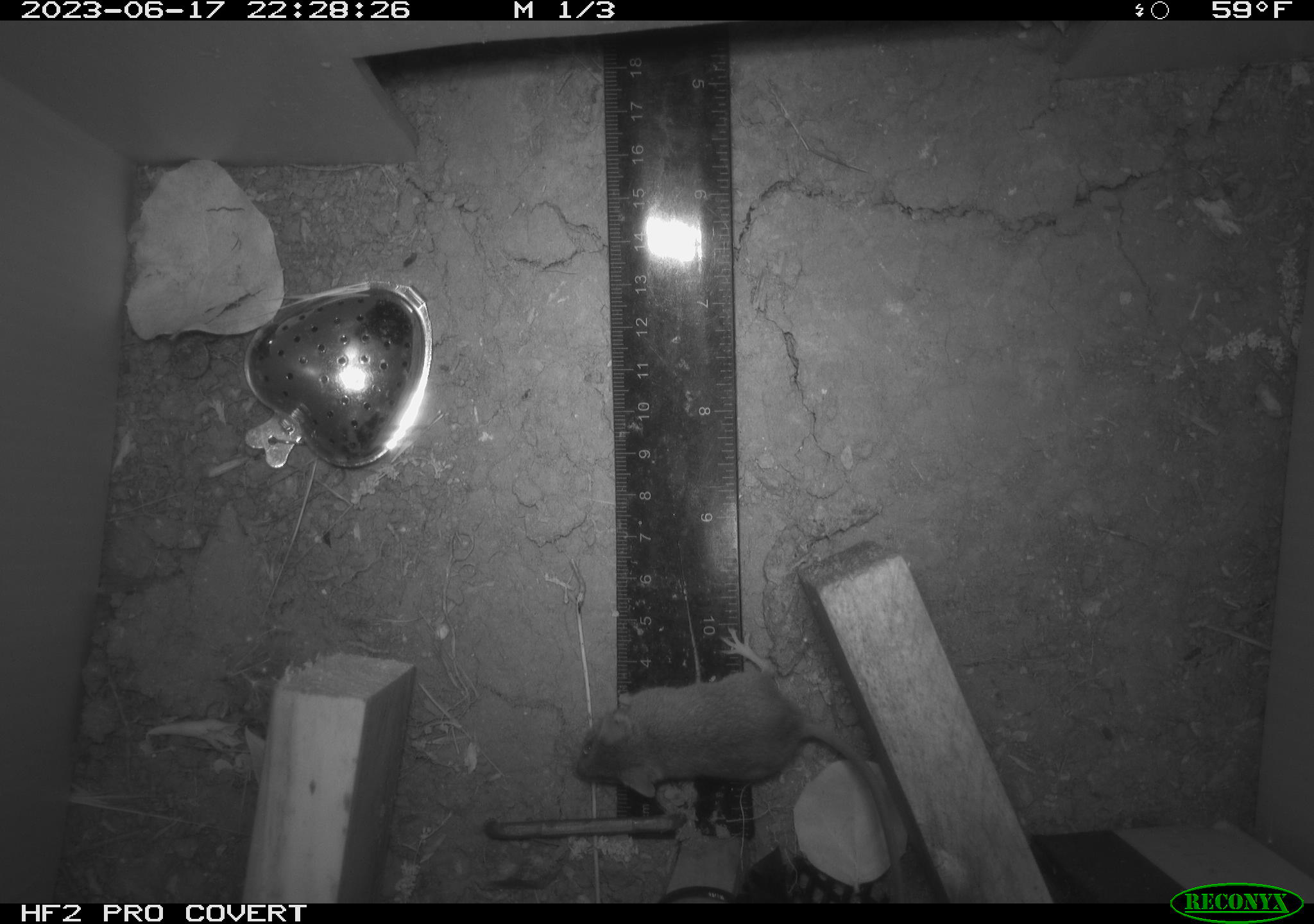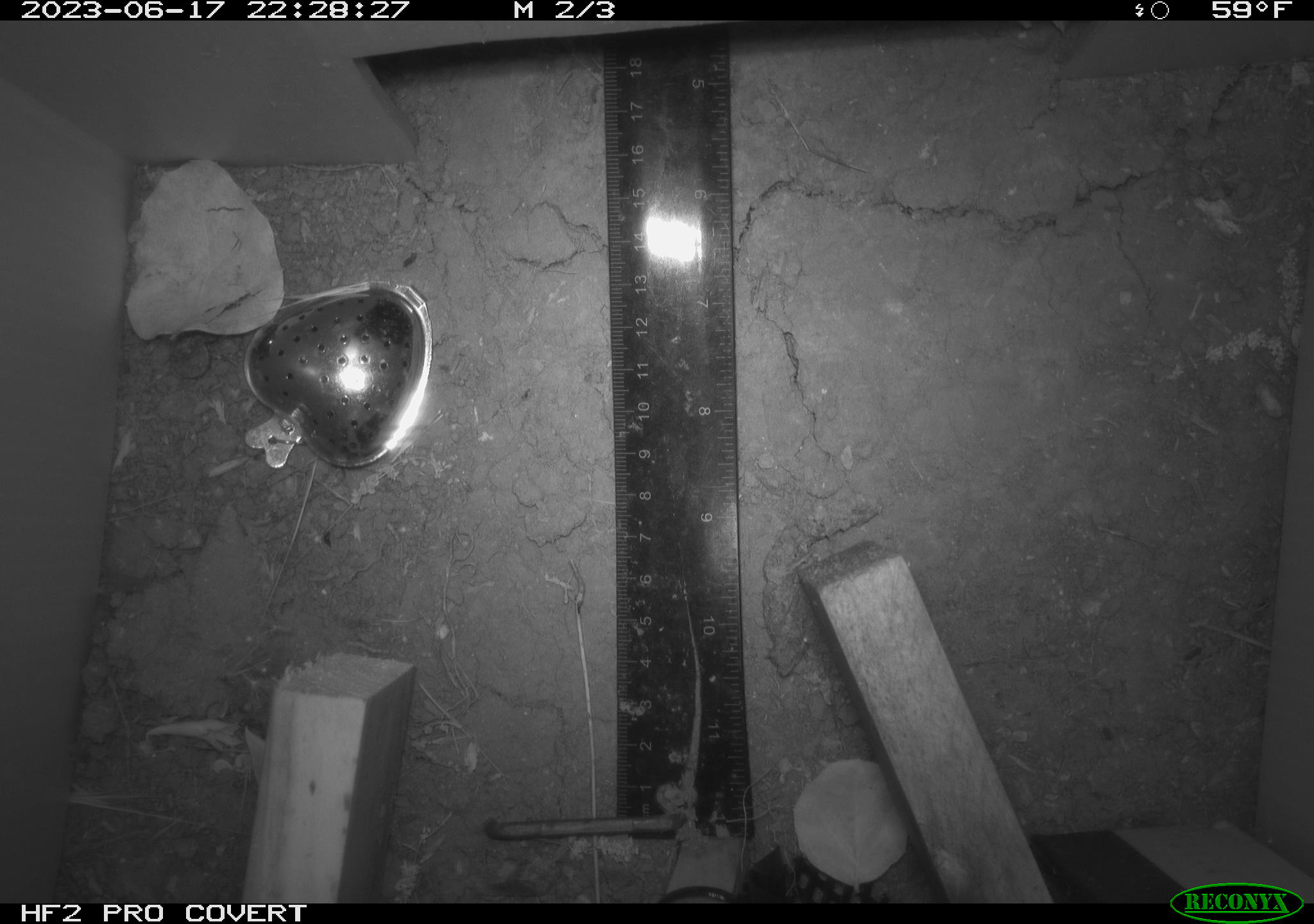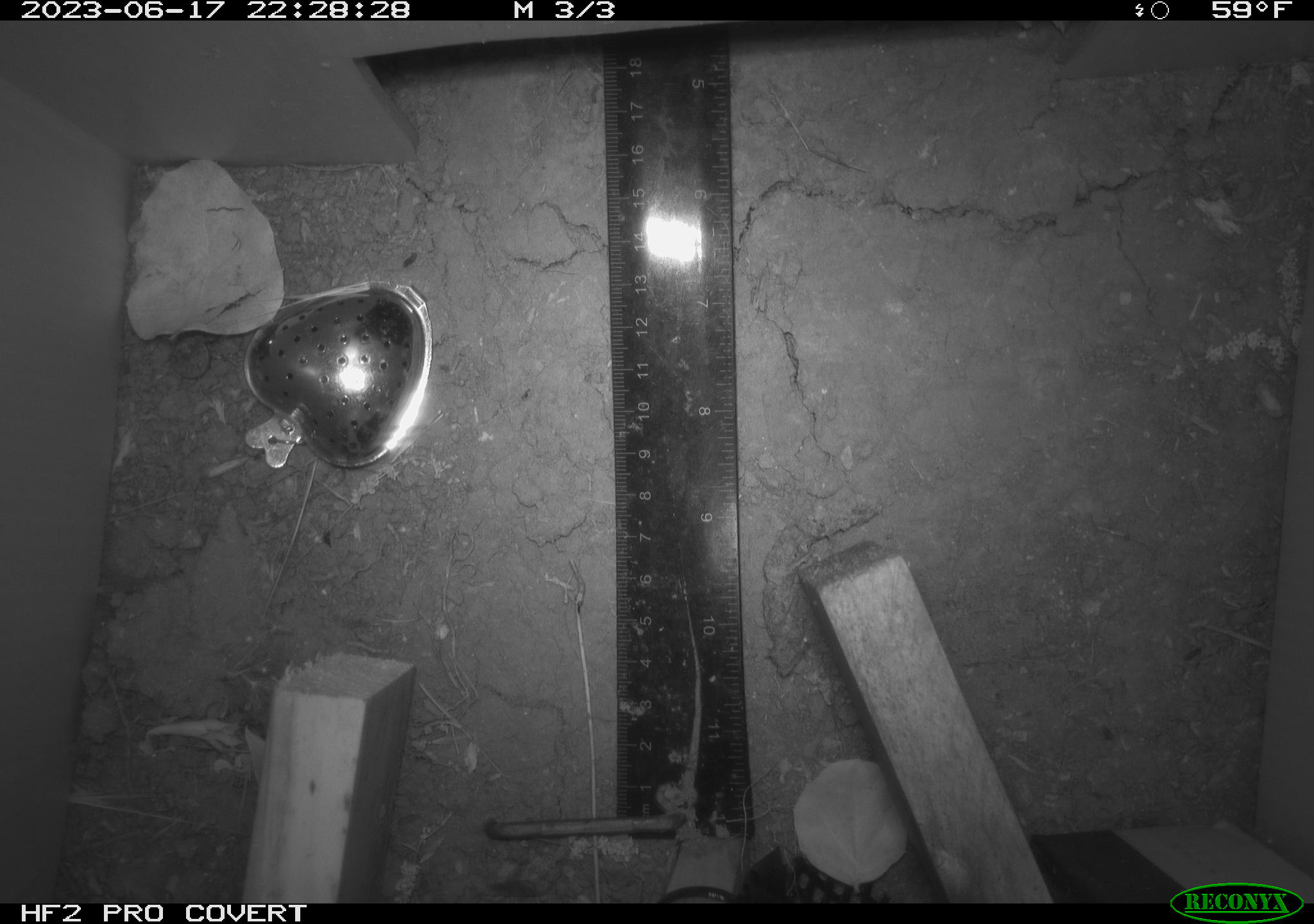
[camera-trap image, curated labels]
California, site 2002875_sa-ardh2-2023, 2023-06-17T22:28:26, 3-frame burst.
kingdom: Animalia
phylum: Chordata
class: Mammalia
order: Rodentia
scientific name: Rodentia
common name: mouse species